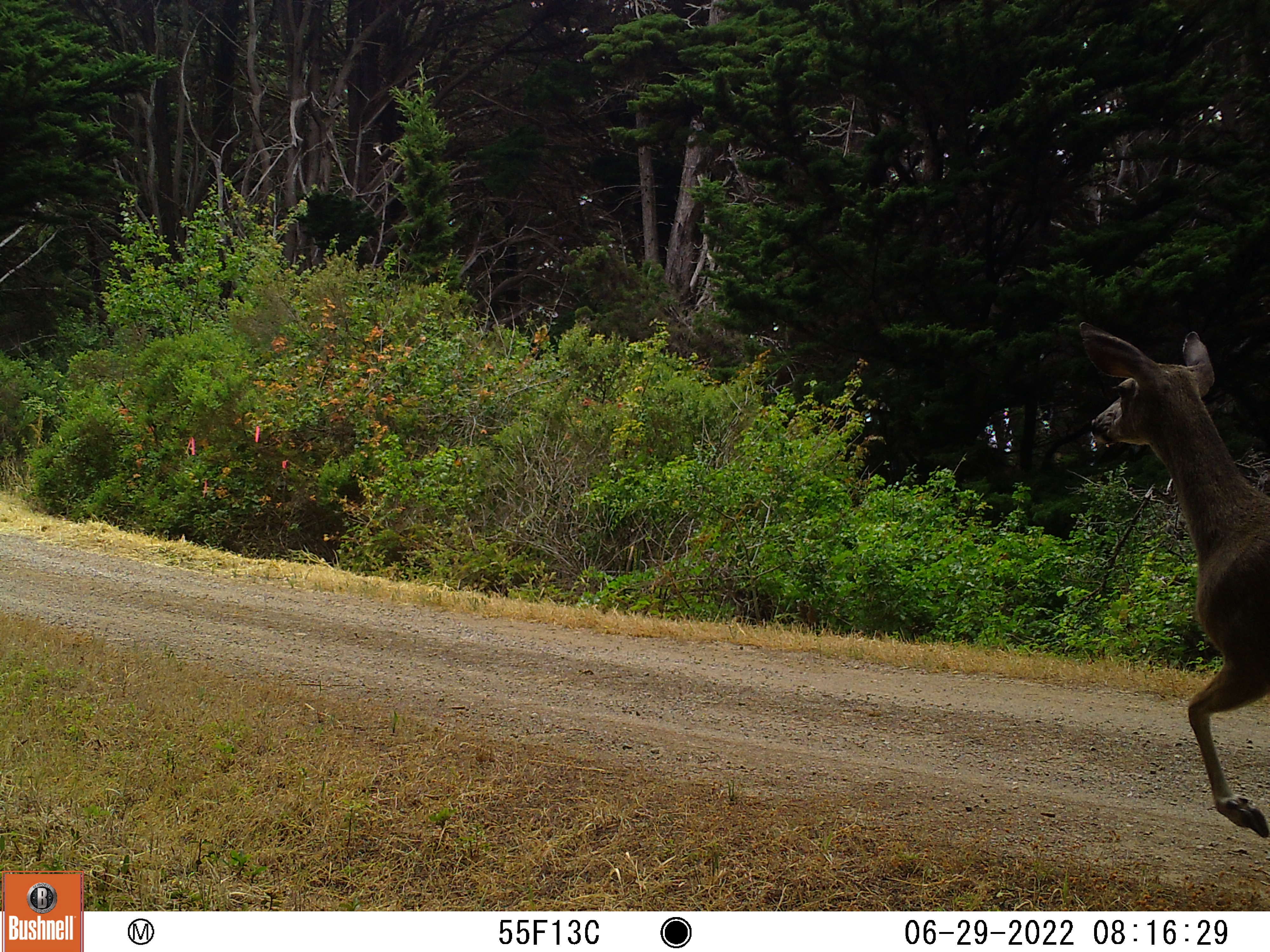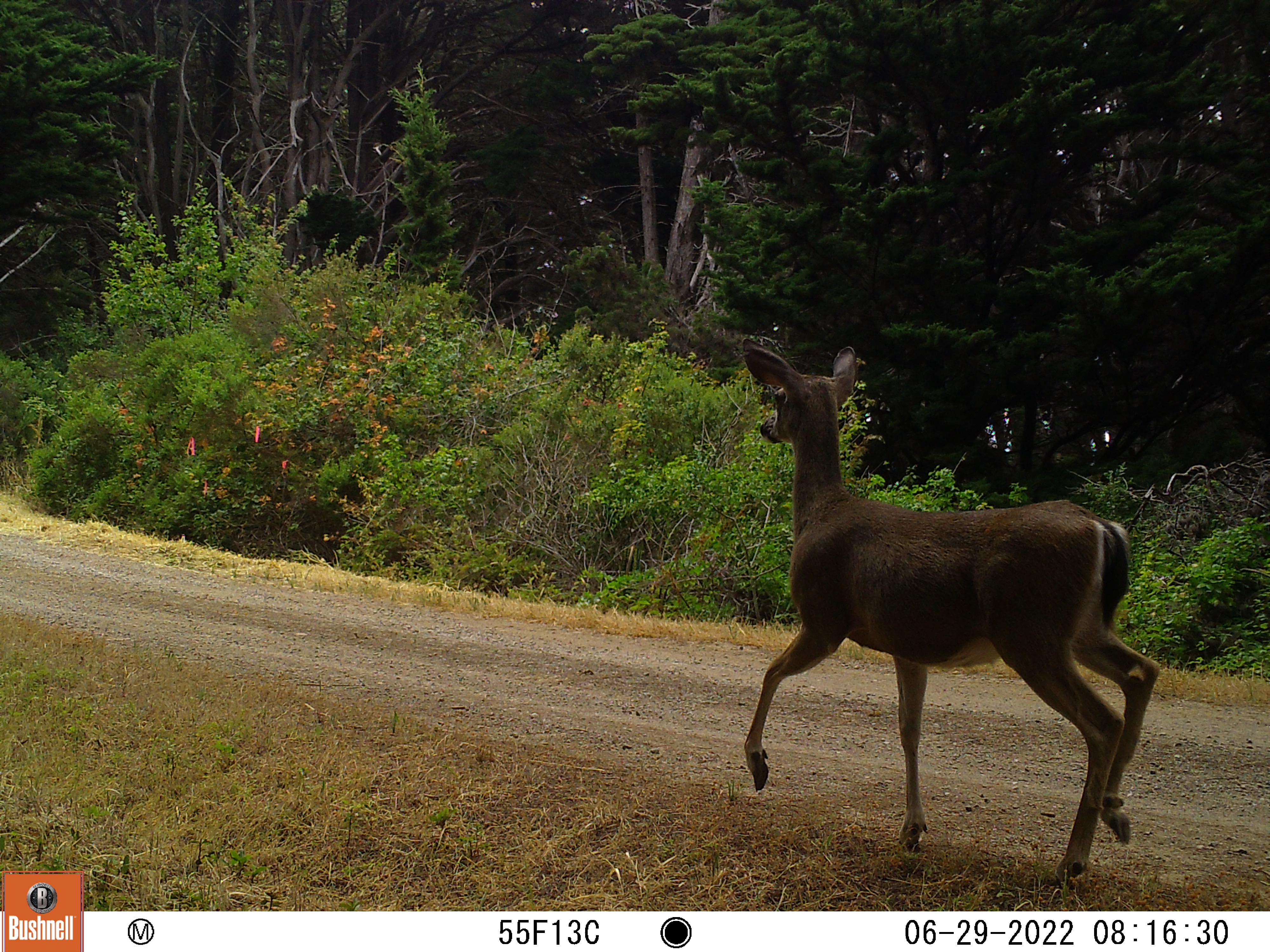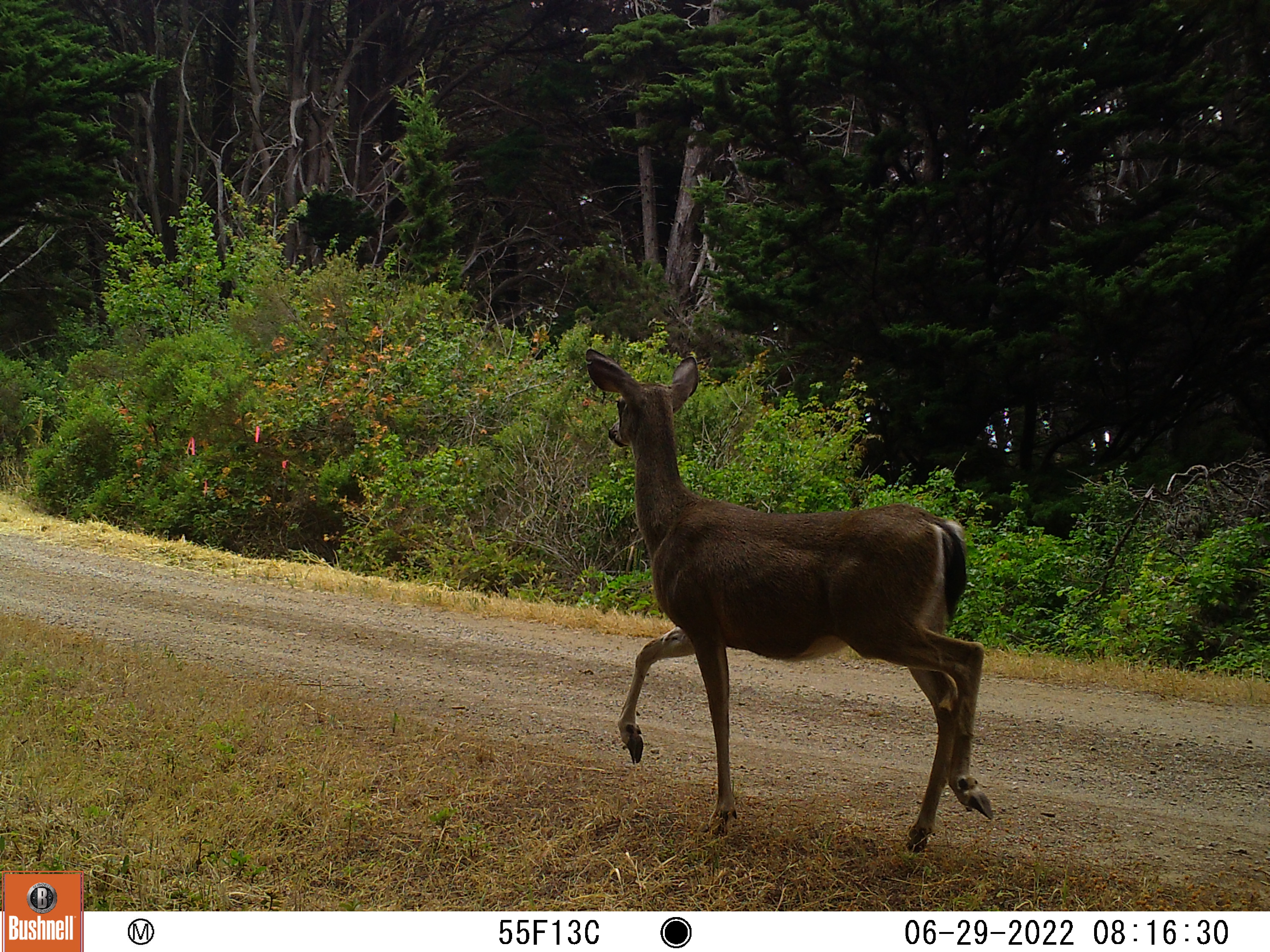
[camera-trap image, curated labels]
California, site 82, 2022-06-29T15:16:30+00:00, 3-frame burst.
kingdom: Animalia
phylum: Chordata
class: Mammalia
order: Artiodactyla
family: Cervidae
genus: Odocoileus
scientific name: Odocoileus hemionus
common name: mule deer